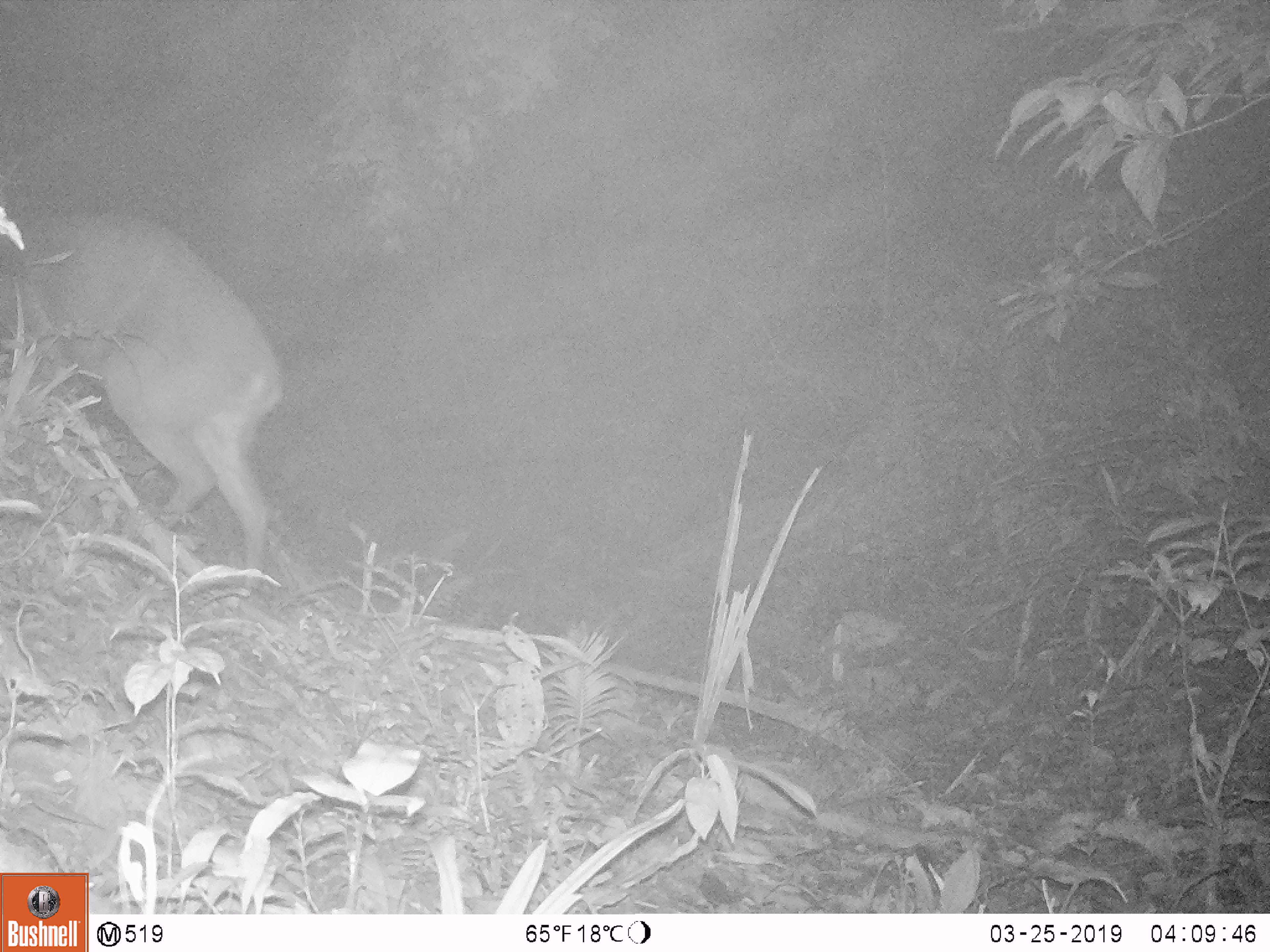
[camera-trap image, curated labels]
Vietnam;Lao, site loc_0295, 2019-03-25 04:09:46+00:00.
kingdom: Animalia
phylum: Chordata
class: Mammalia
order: Artiodactyla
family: Cervidae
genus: Muntiacus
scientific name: Muntiacus vuquangensis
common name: large-antlered muntjac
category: large antlered muntjac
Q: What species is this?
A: Large antlered muntjac (large-antlered muntjac) (Muntiacus vuquangensis).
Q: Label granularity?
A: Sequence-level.